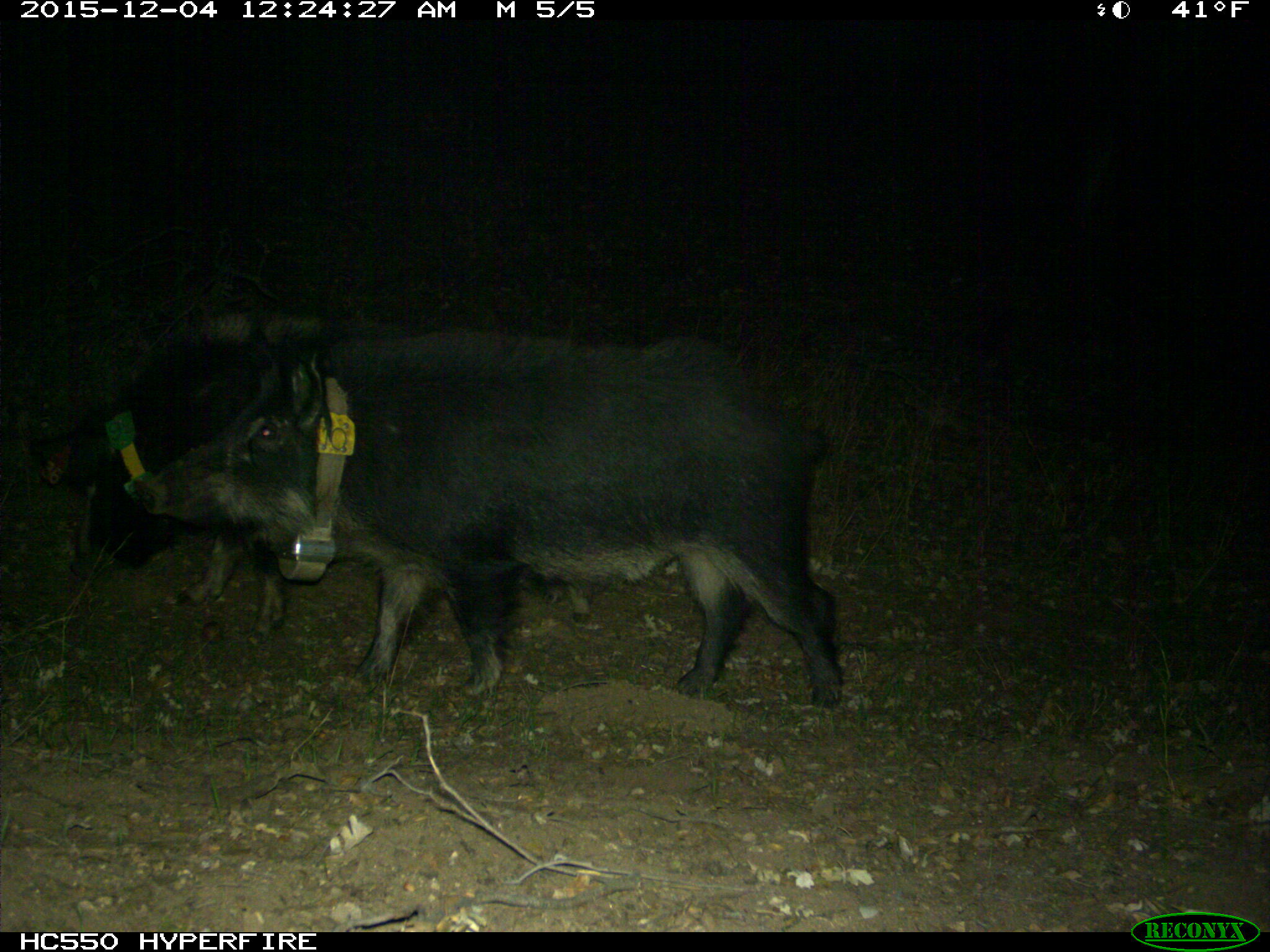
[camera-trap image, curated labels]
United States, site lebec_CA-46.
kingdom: Animalia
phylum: Chordata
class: Mammalia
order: Artiodactyla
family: Suidae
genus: Sus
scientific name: Sus scrofa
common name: wild boar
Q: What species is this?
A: Sus scrofa (wild boar).